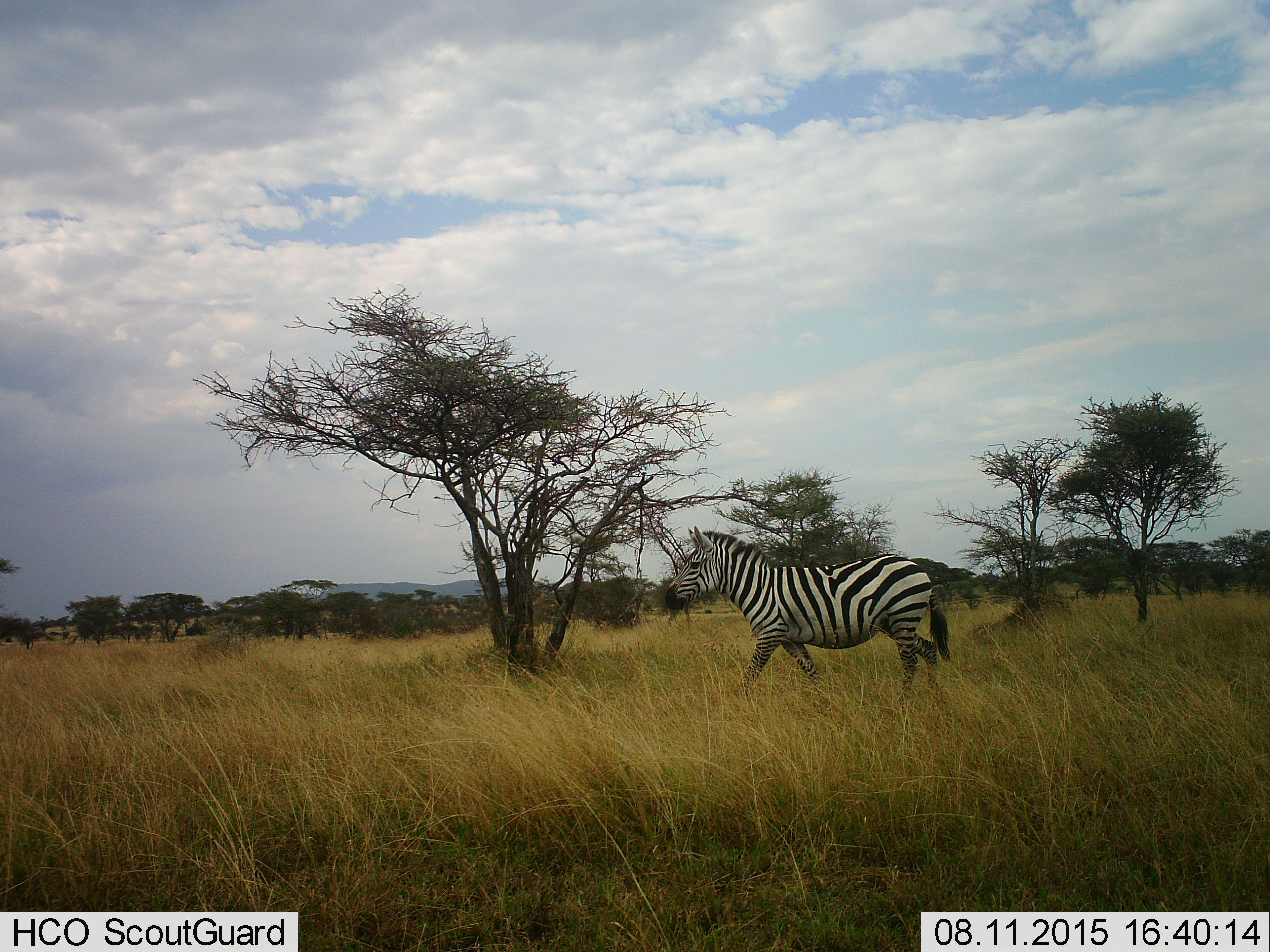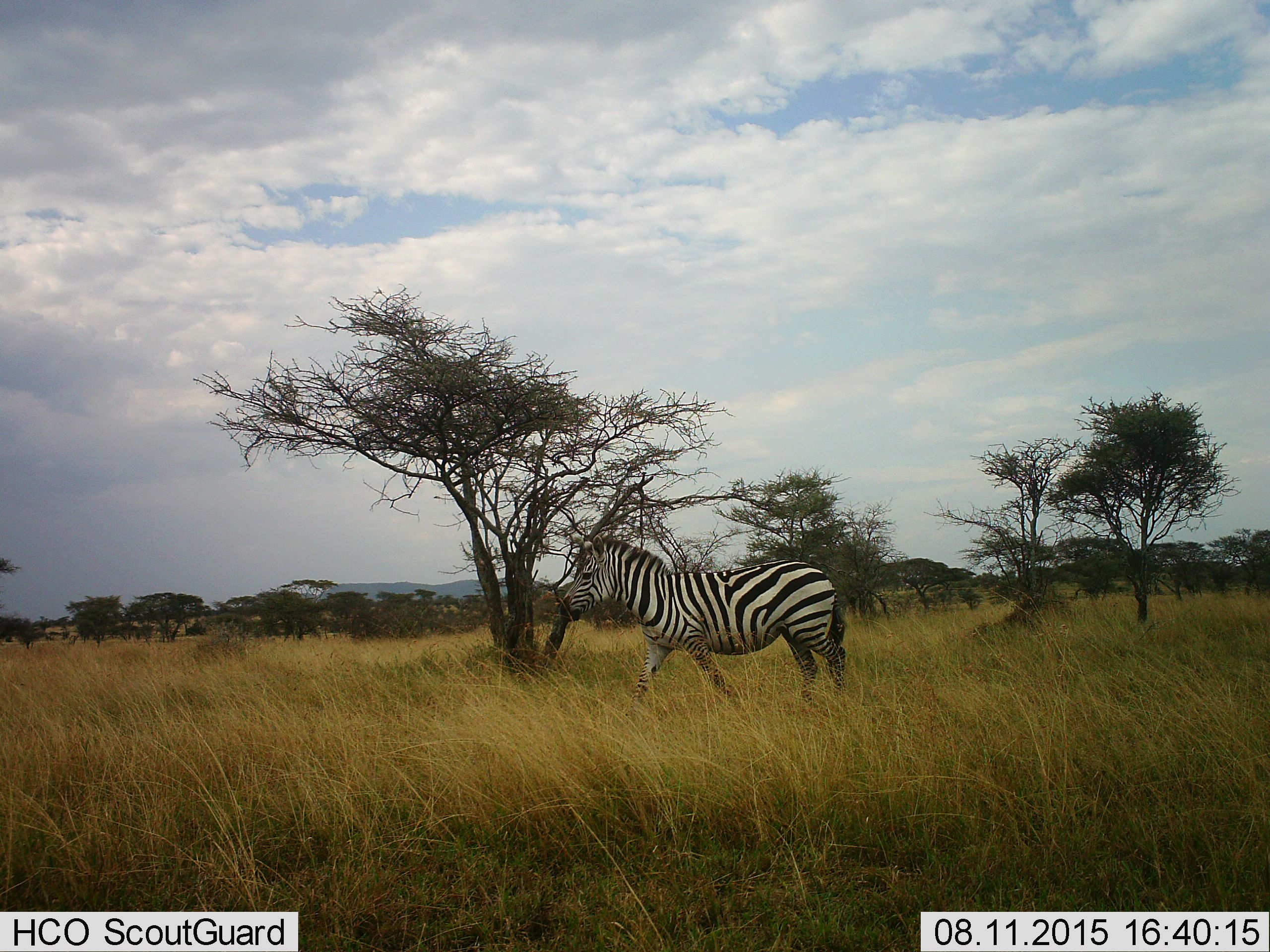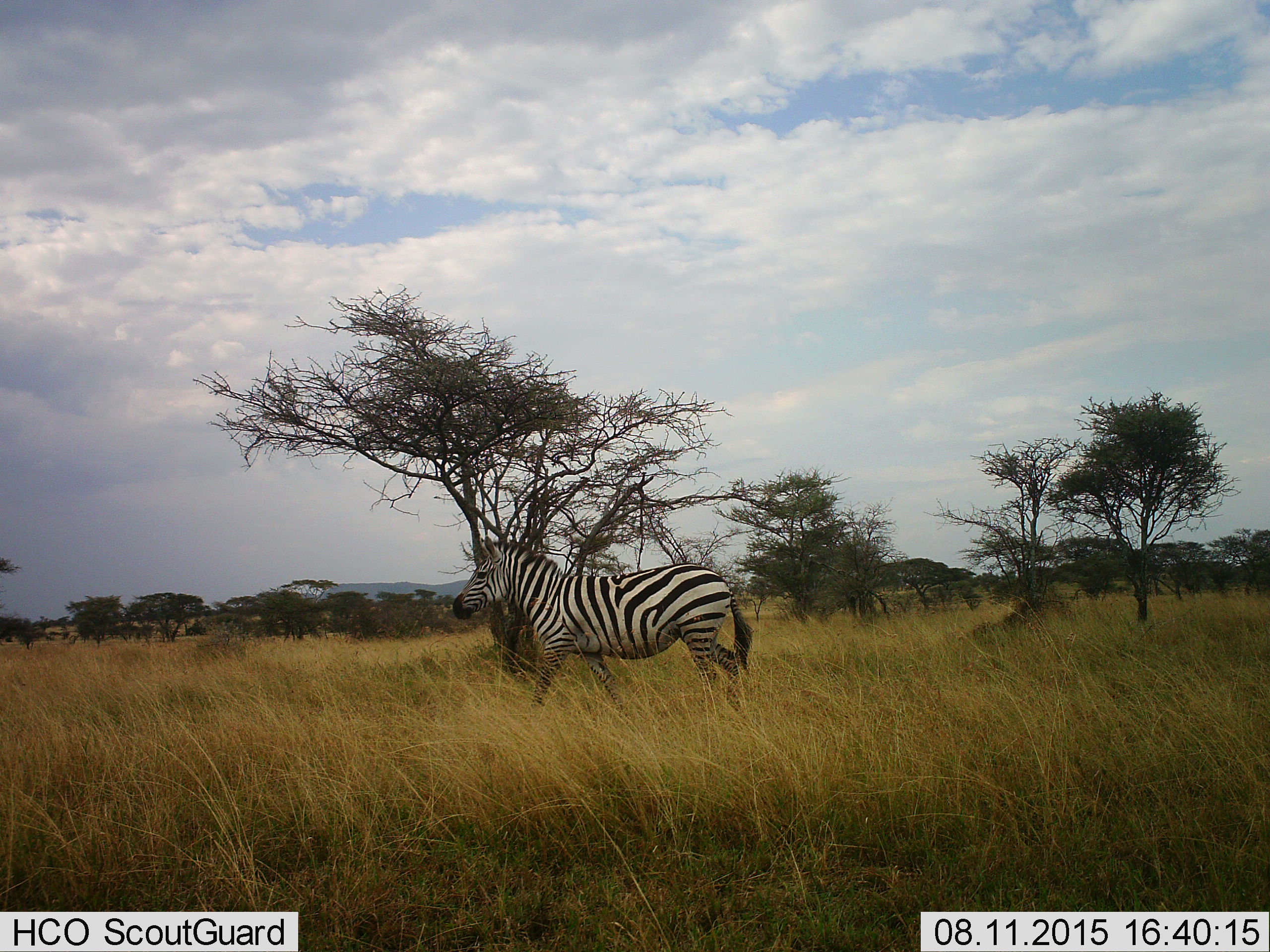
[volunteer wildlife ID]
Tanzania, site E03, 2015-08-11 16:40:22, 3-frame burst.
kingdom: Animalia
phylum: Chordata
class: Mammalia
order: Perissodactyla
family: Equidae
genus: Equus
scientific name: Equus quagga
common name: plains zebra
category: zebra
Zebra (plains zebra) (Equus quagga), count 1. Behavior (volunteer vote fractions): standing 5%, resting 0%, moving 95%, interacting 0%. Young present (vote fraction): 0%. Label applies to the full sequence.